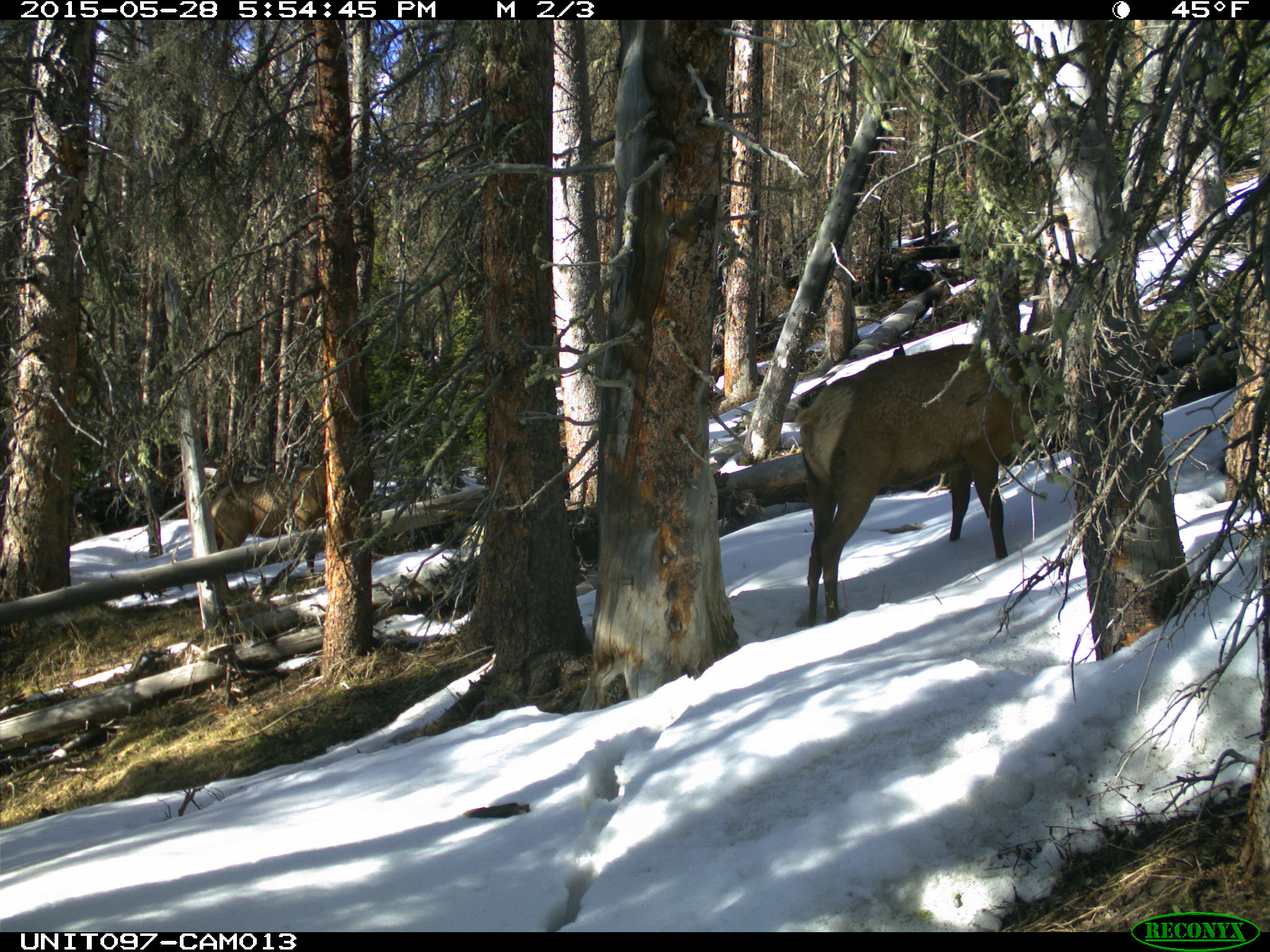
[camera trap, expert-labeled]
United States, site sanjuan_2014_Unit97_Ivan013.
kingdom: Animalia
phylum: Chordata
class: Mammalia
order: Artiodactyla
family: Cervidae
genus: Cervus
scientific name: Cervus elaphus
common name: red deer